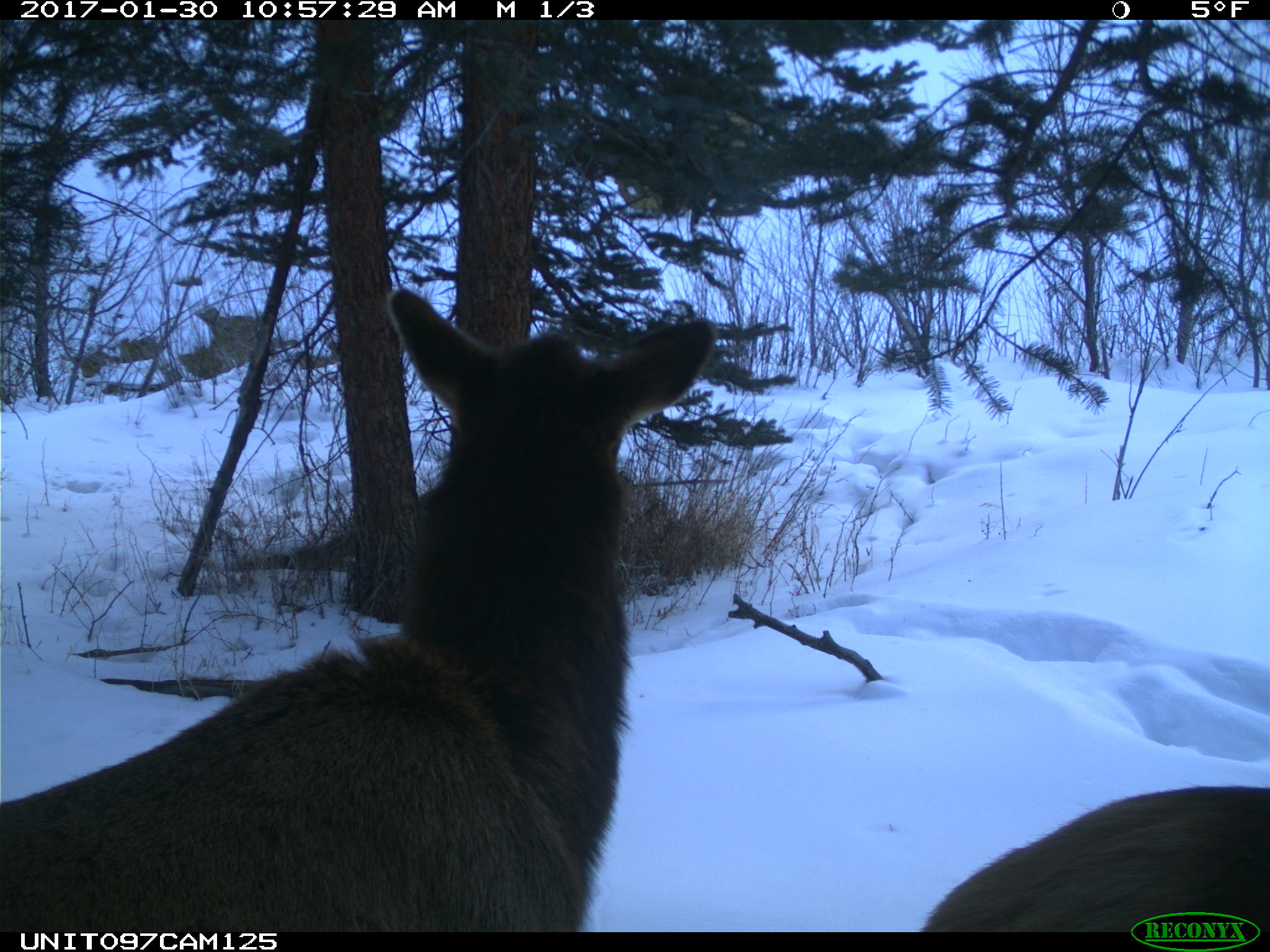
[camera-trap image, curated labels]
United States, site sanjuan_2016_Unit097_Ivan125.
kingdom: Animalia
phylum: Chordata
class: Mammalia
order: Artiodactyla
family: Cervidae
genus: Cervus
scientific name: Cervus elaphus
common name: red deer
Cervus elaphus (red deer).